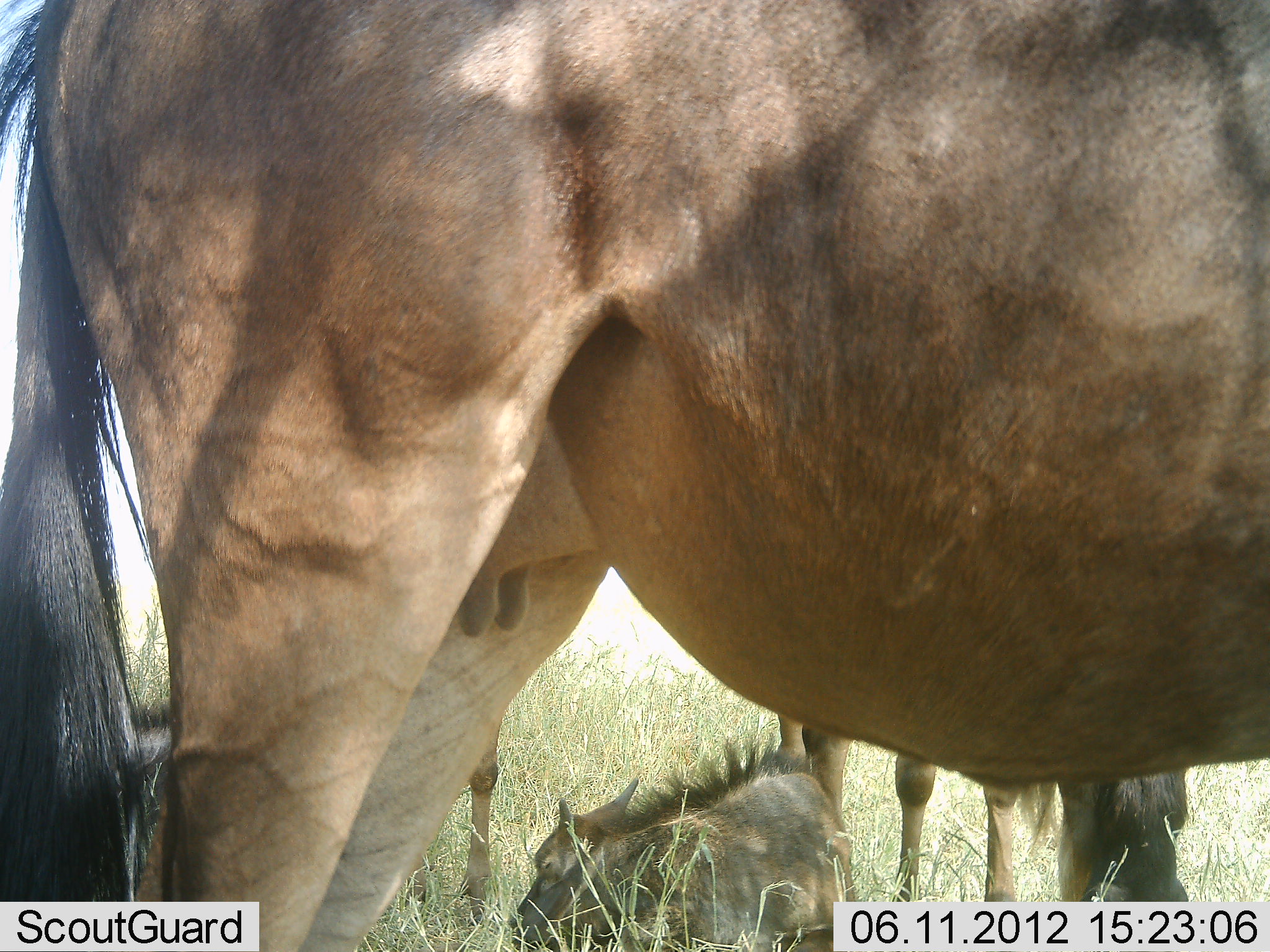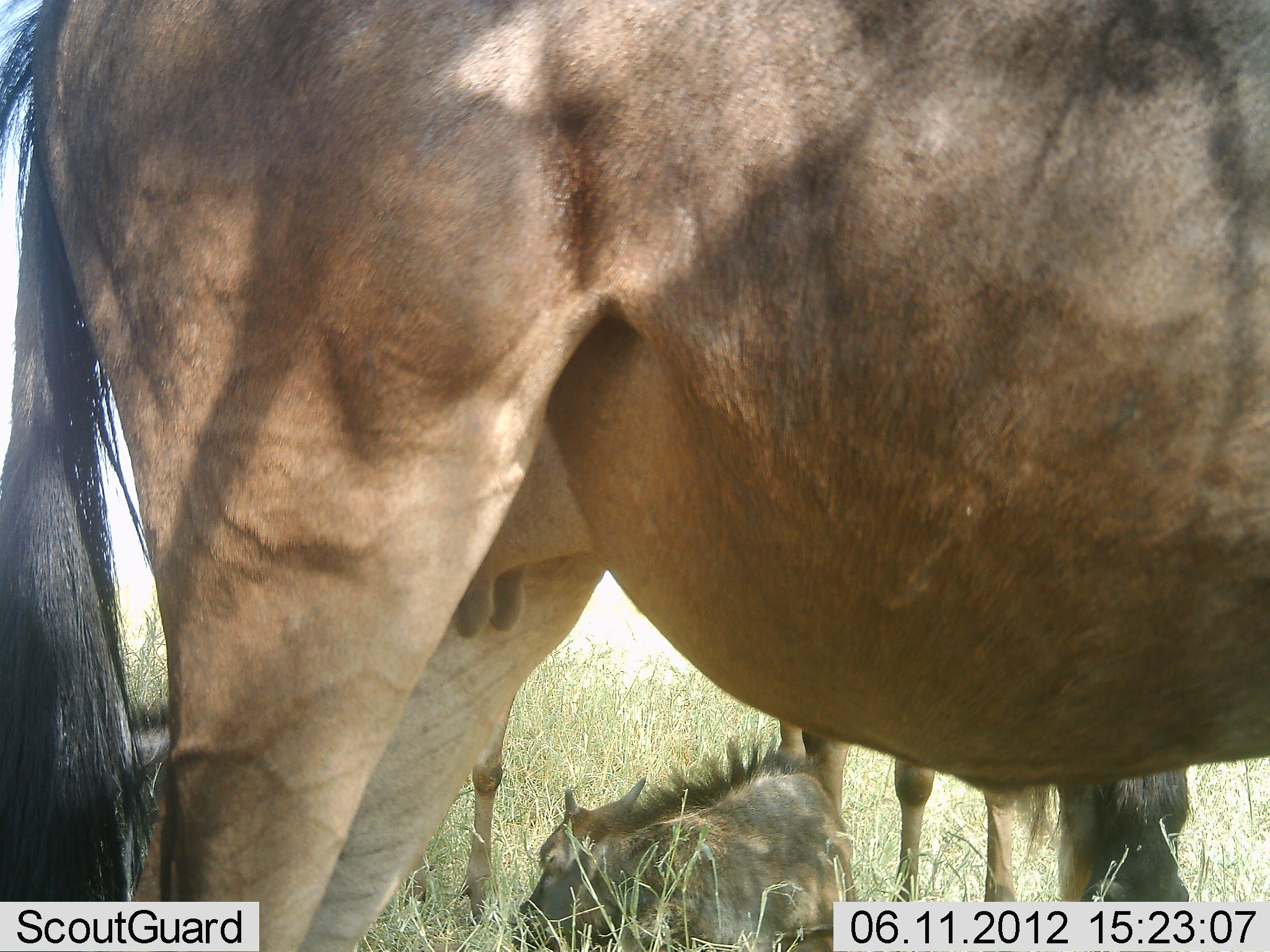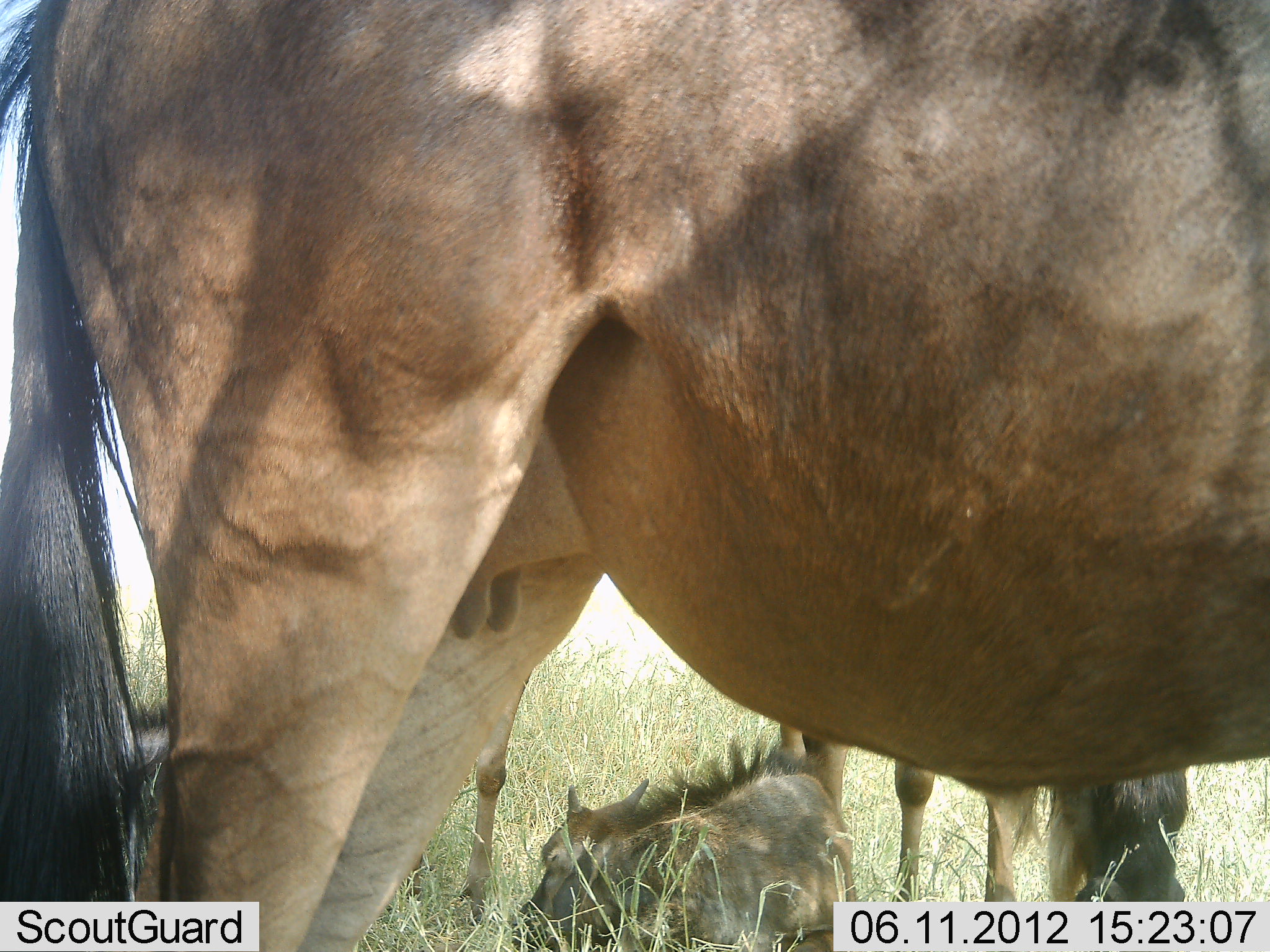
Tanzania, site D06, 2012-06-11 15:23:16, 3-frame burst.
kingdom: Animalia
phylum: Chordata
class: Mammalia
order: Artiodactyla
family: Bovidae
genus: Connochaetes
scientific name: Connochaetes taurinus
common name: blue wildebeest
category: wildebeest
Wildebeest (blue wildebeest) (Connochaetes taurinus), count 3. Behavior (volunteer vote fractions): standing 90%, resting 90%, moving 0%, interacting 0%. Young present (vote fraction): 70%. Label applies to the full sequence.